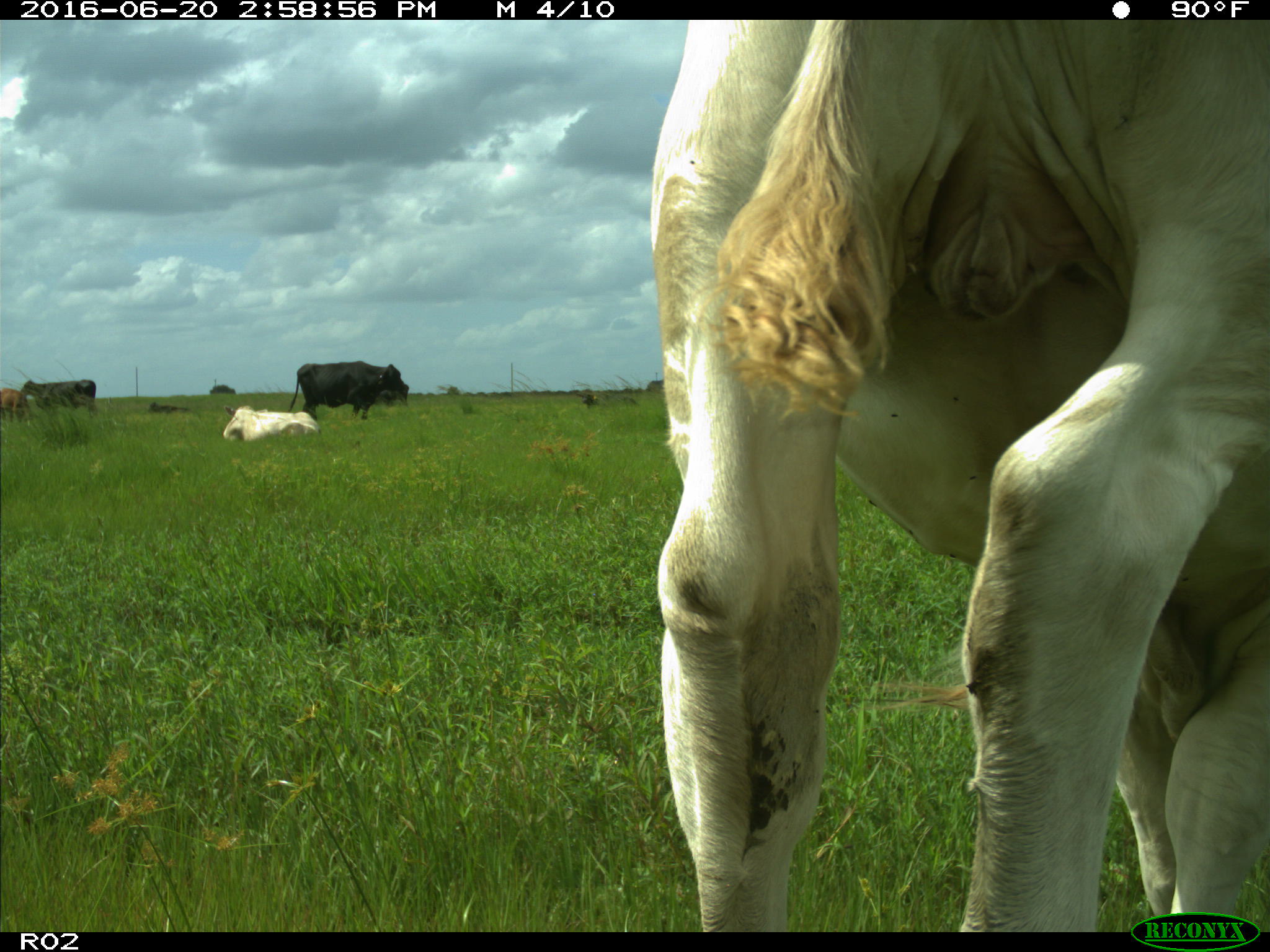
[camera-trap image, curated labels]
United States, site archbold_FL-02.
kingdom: Animalia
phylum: Chordata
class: Mammalia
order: Artiodactyla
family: Bovidae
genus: Bos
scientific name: Bos taurus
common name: domestic cow